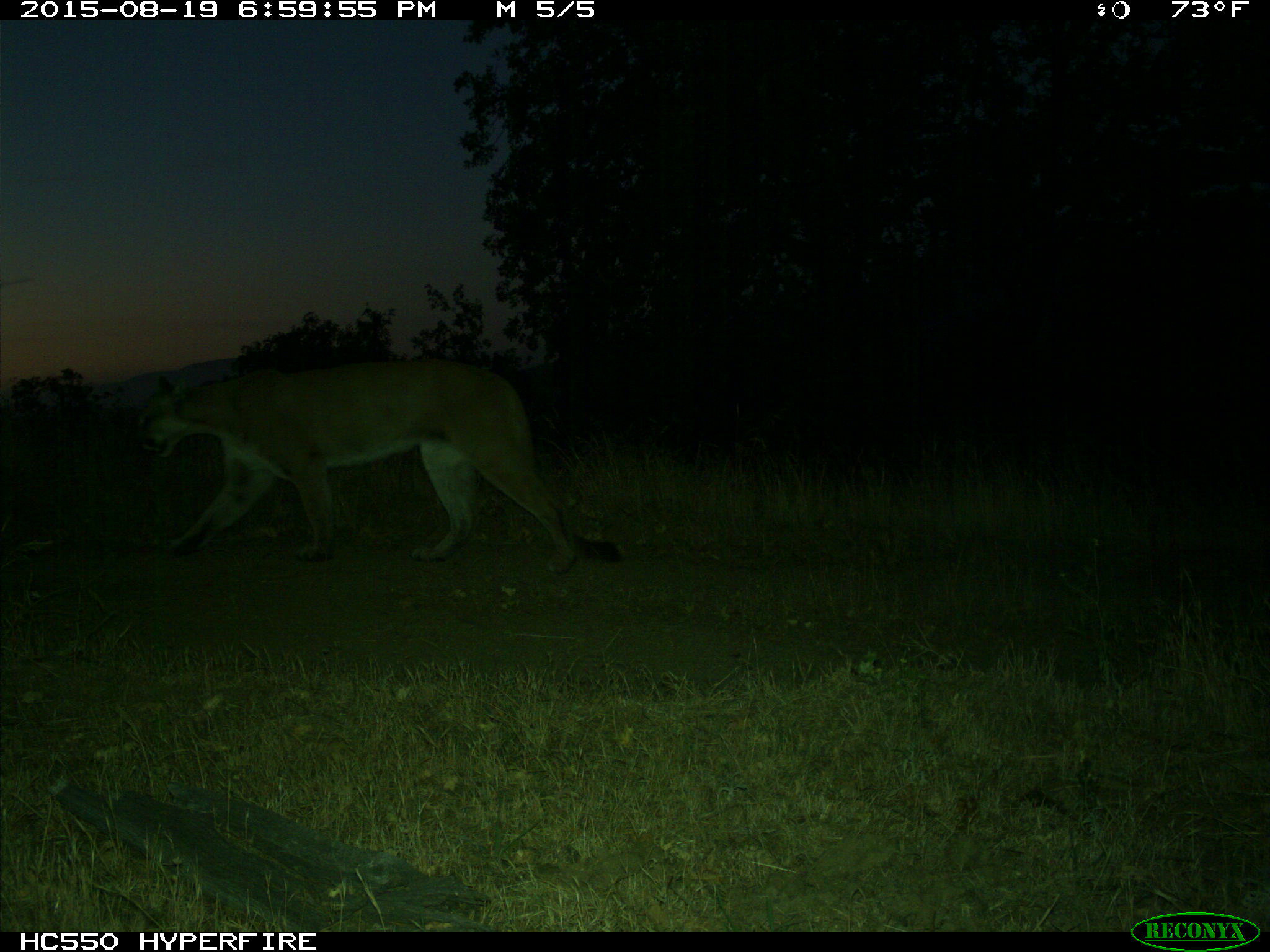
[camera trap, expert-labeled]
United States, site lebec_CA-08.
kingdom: Animalia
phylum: Chordata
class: Mammalia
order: Carnivora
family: Felidae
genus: Puma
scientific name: Puma concolor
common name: mountain lion